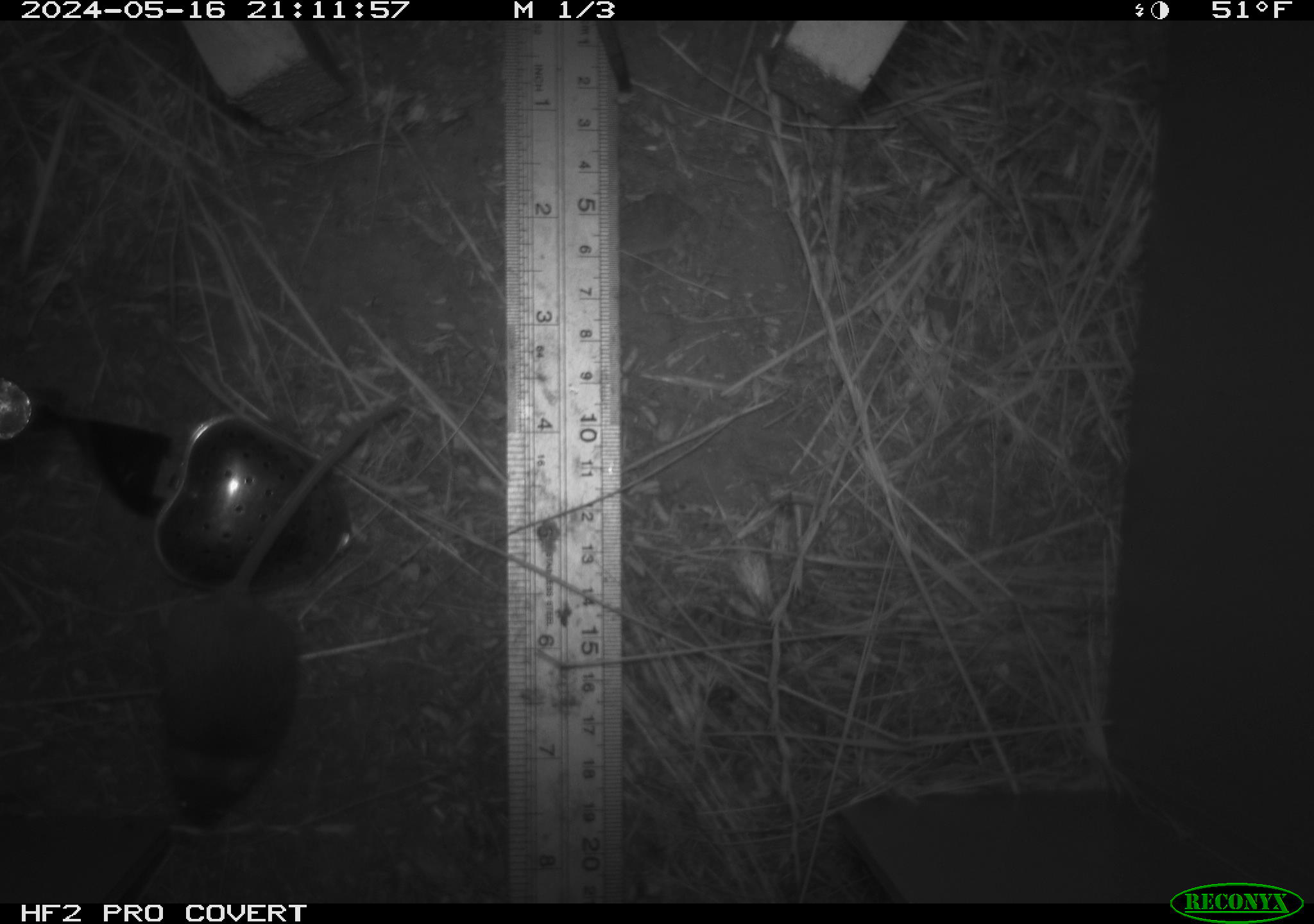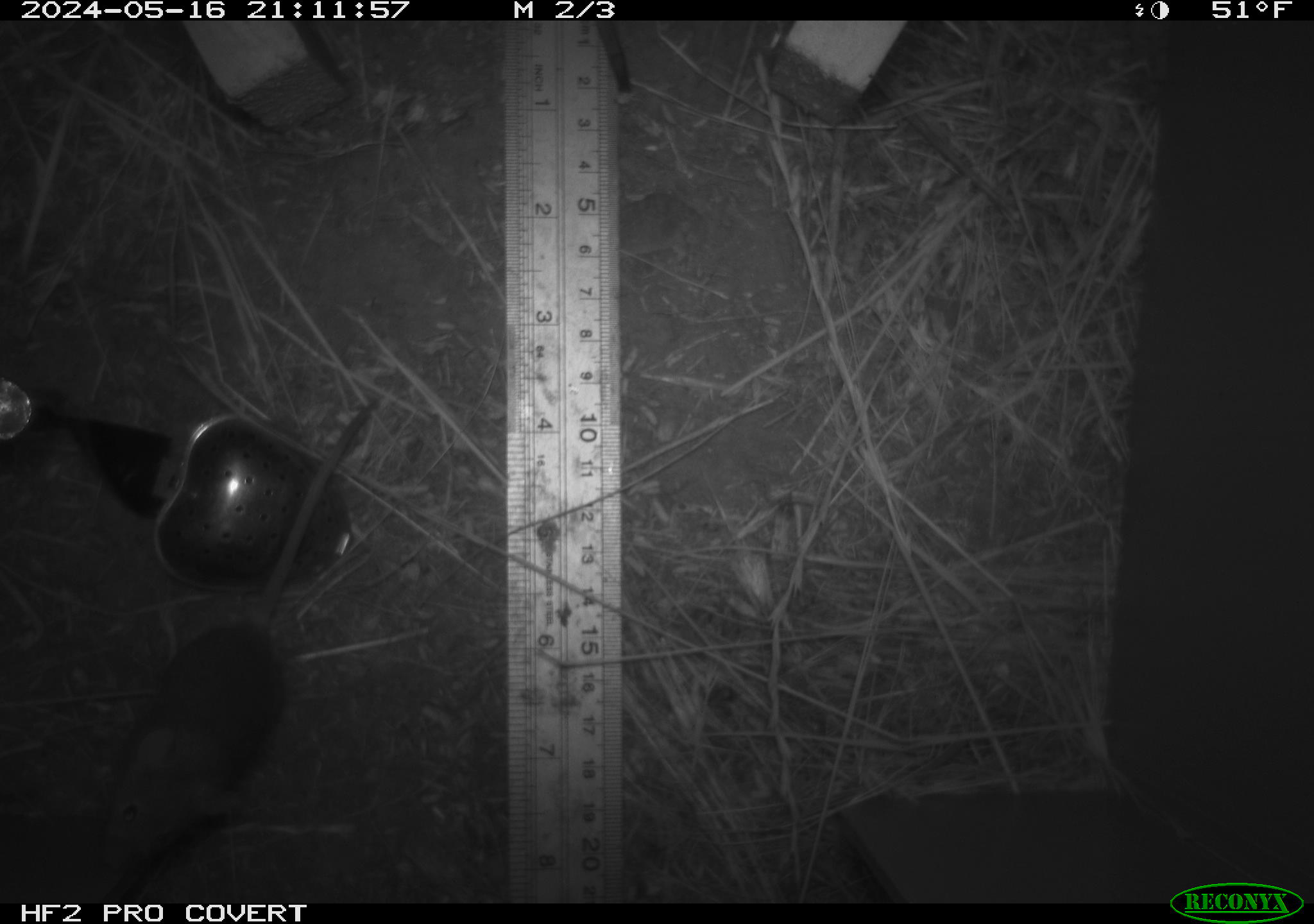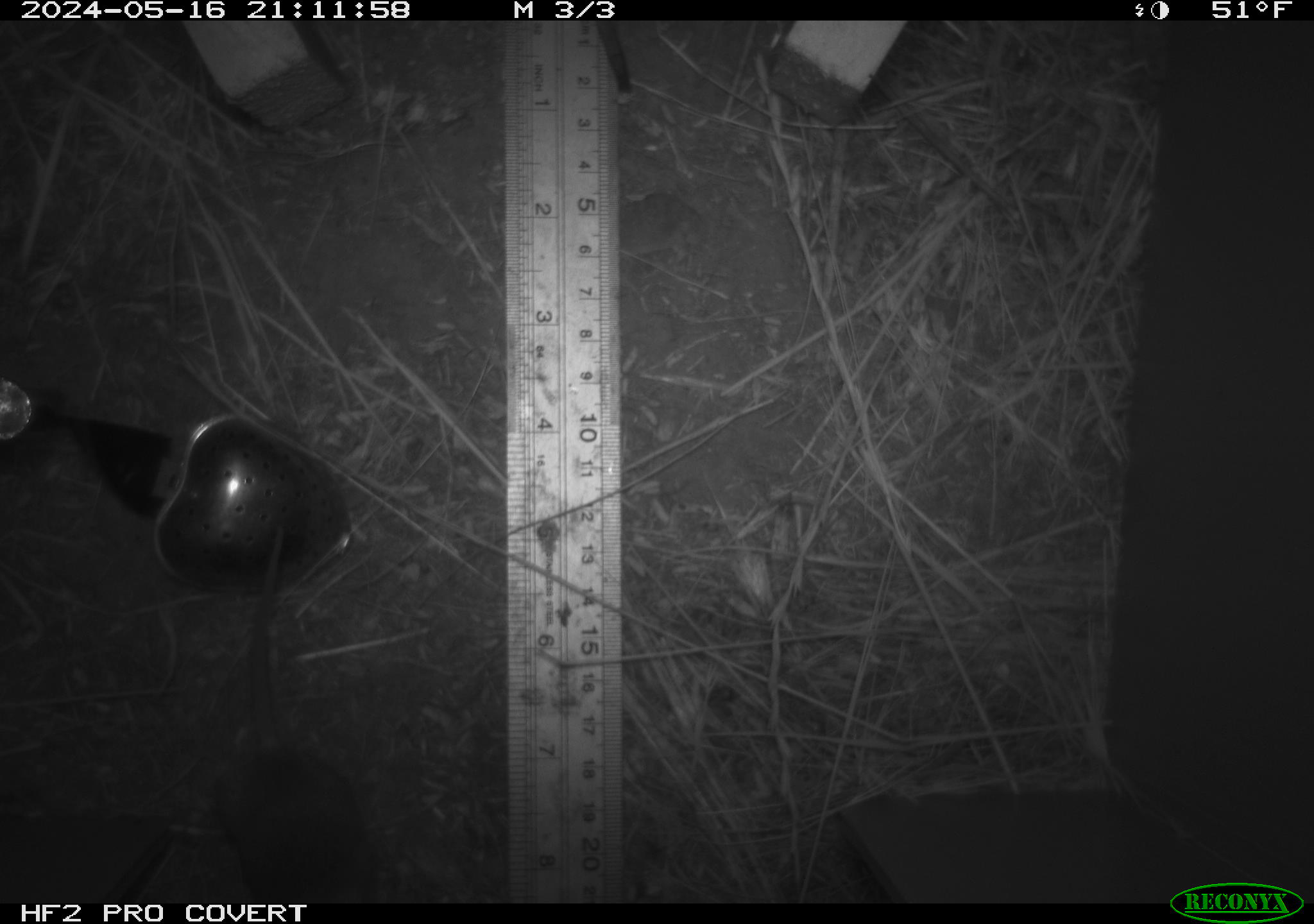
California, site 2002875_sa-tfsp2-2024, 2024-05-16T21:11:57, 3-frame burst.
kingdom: Animalia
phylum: Chordata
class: Mammalia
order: Rodentia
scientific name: Rodentia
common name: mouse species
Mouse species (Rodentia).